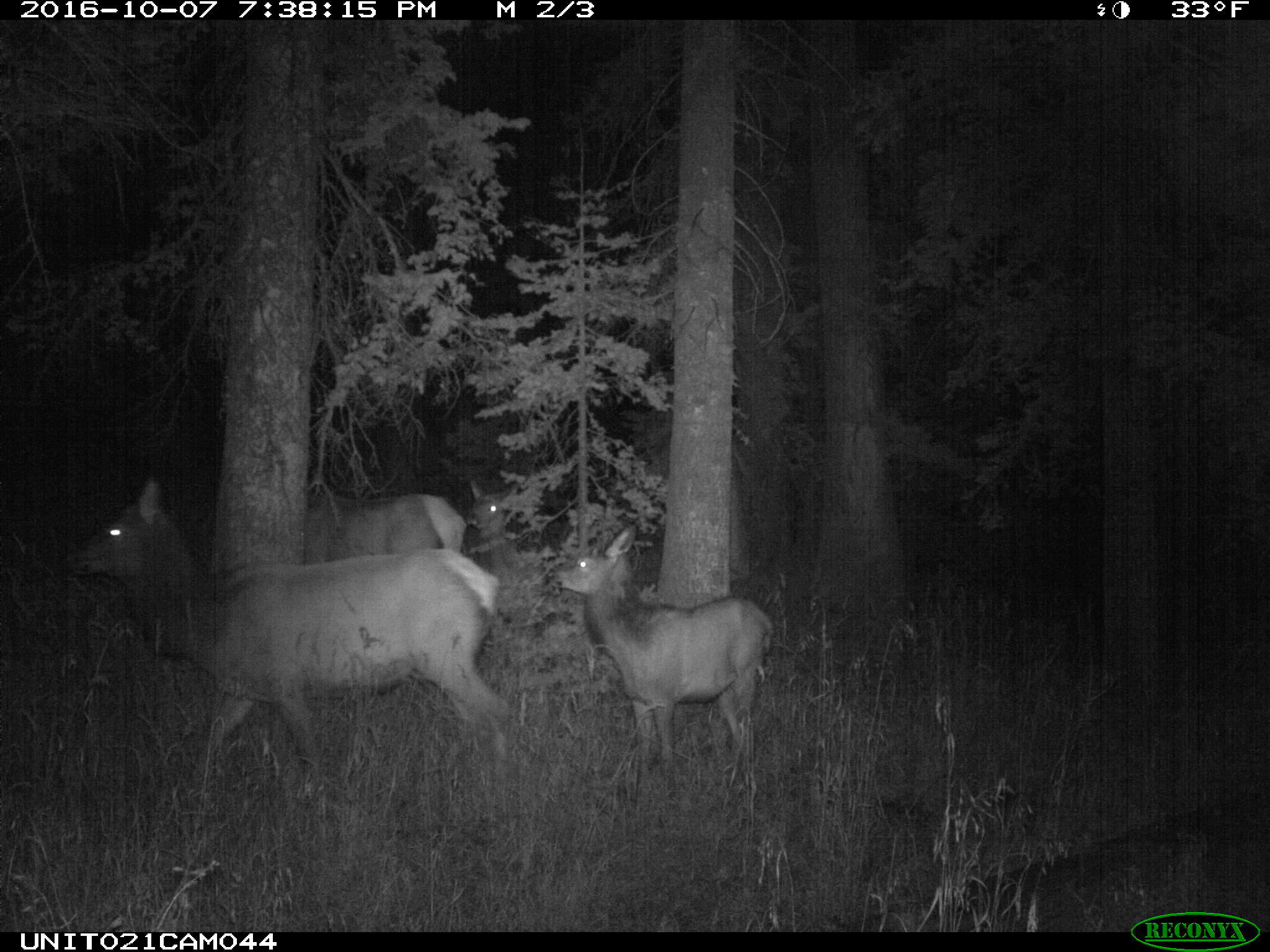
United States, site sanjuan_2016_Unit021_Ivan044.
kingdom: Animalia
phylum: Chordata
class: Mammalia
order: Artiodactyla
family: Cervidae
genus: Cervus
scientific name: Cervus elaphus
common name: red deer